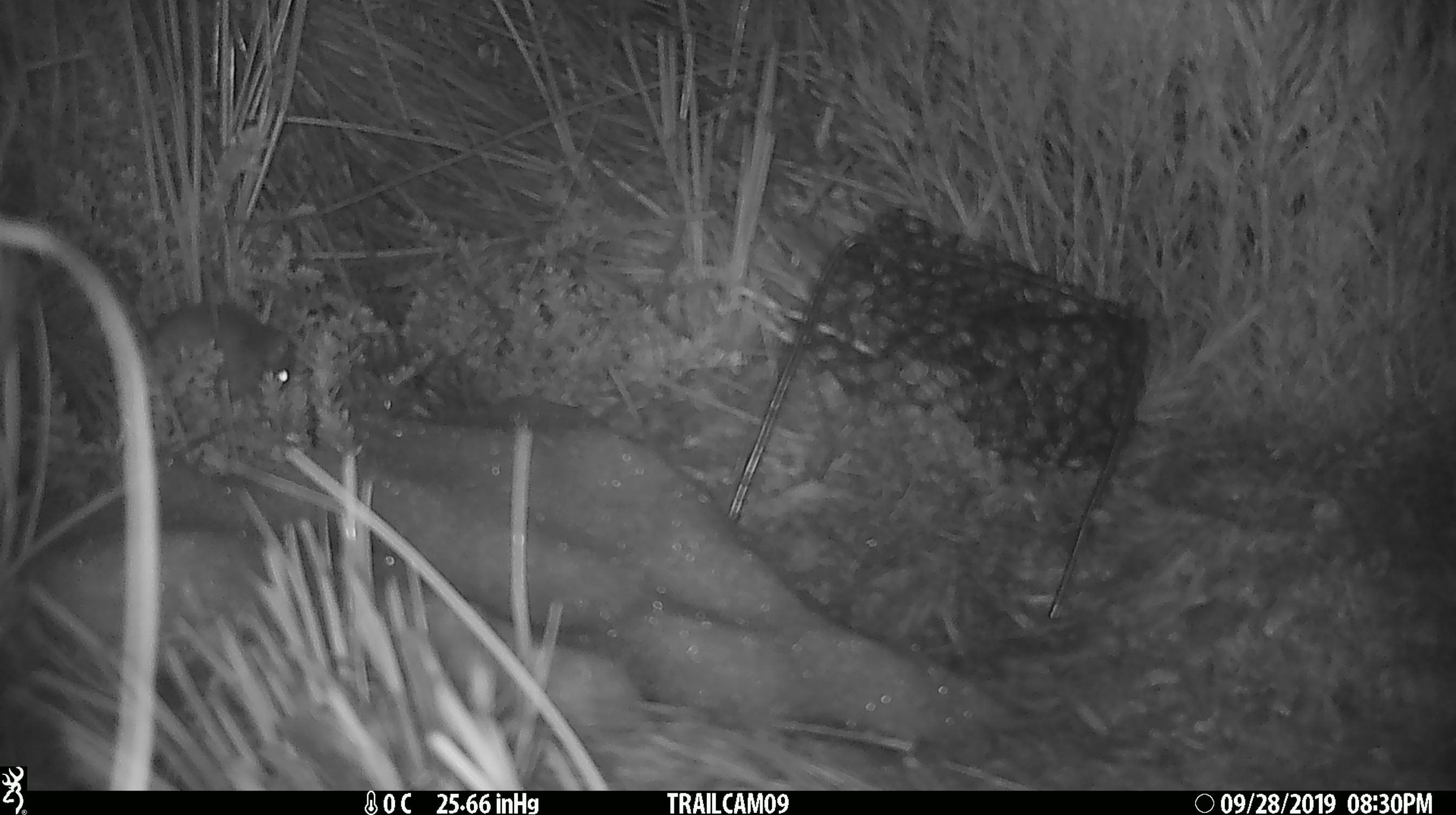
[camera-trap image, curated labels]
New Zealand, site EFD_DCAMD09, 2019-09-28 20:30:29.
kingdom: Animalia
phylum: Chordata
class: Mammalia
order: Rodentia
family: Muridae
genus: Mus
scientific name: Mus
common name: mouse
Mouse (Mus).